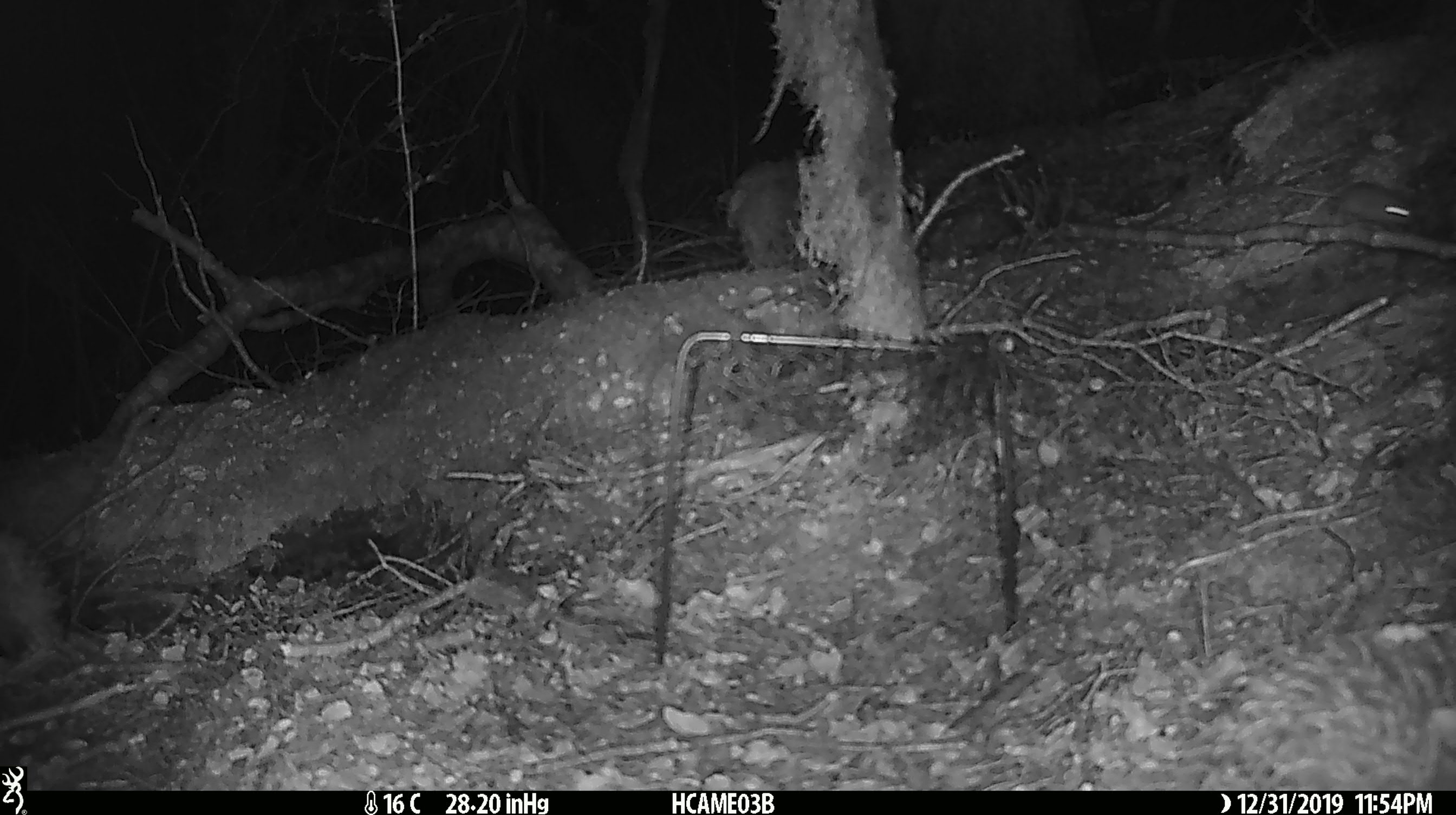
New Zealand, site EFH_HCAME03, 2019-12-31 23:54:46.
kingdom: Animalia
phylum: Chordata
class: Mammalia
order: Rodentia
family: Muridae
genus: Mus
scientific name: Mus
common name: mouse